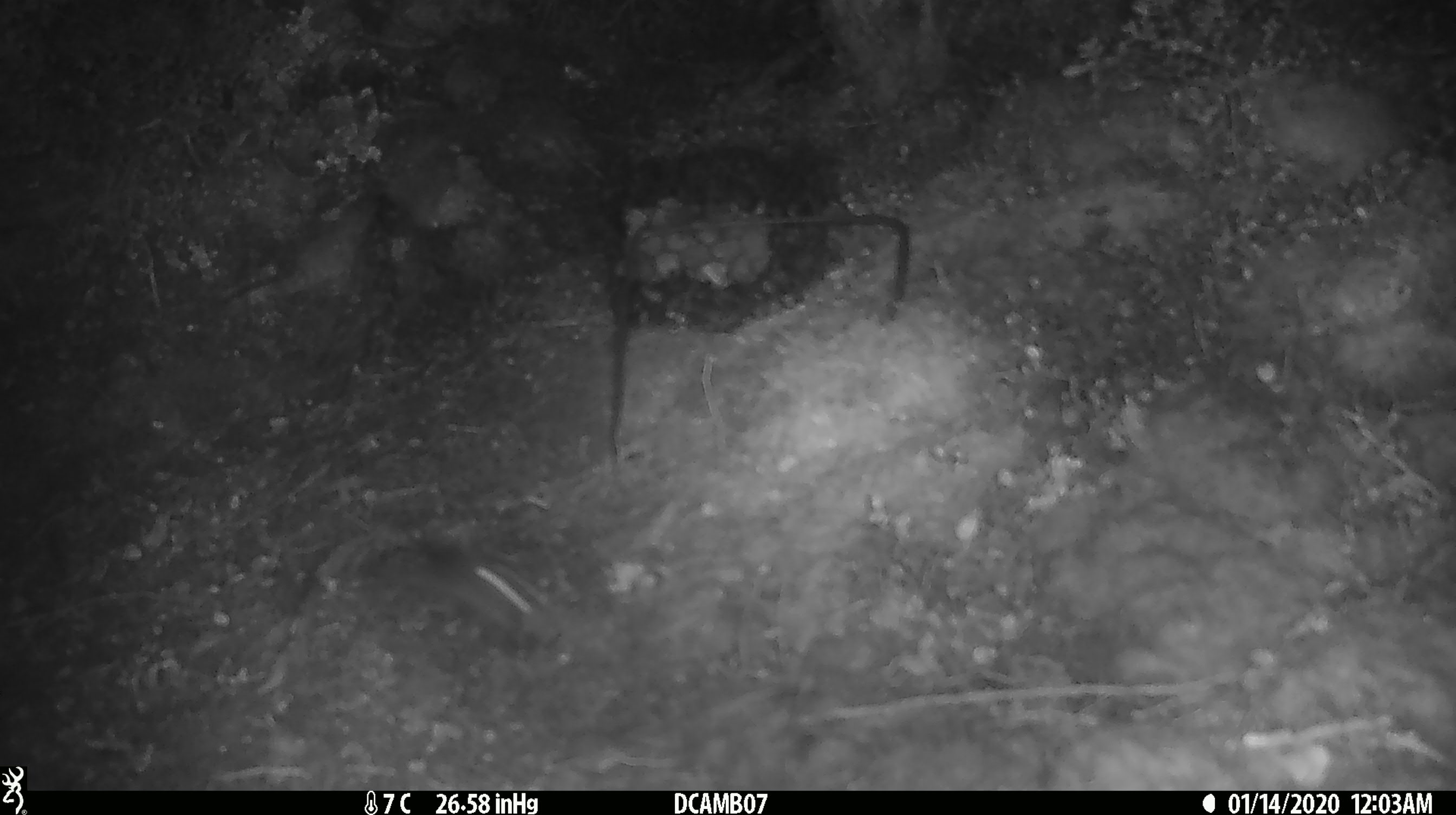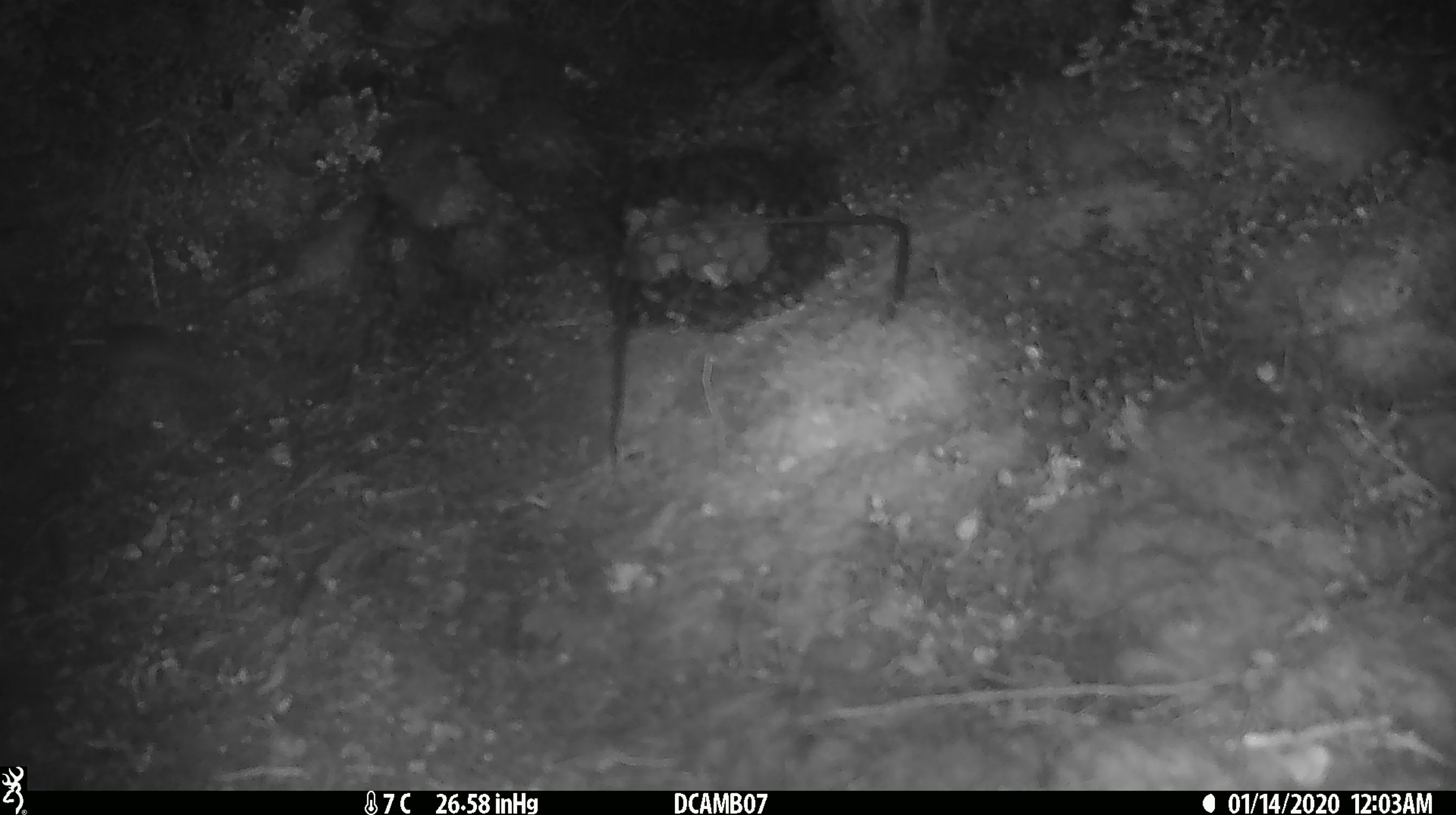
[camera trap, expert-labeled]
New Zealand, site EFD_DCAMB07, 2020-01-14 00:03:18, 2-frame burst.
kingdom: Animalia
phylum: Chordata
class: Mammalia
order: Rodentia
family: Muridae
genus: Mus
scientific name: Mus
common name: mouse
Mouse (Mus).